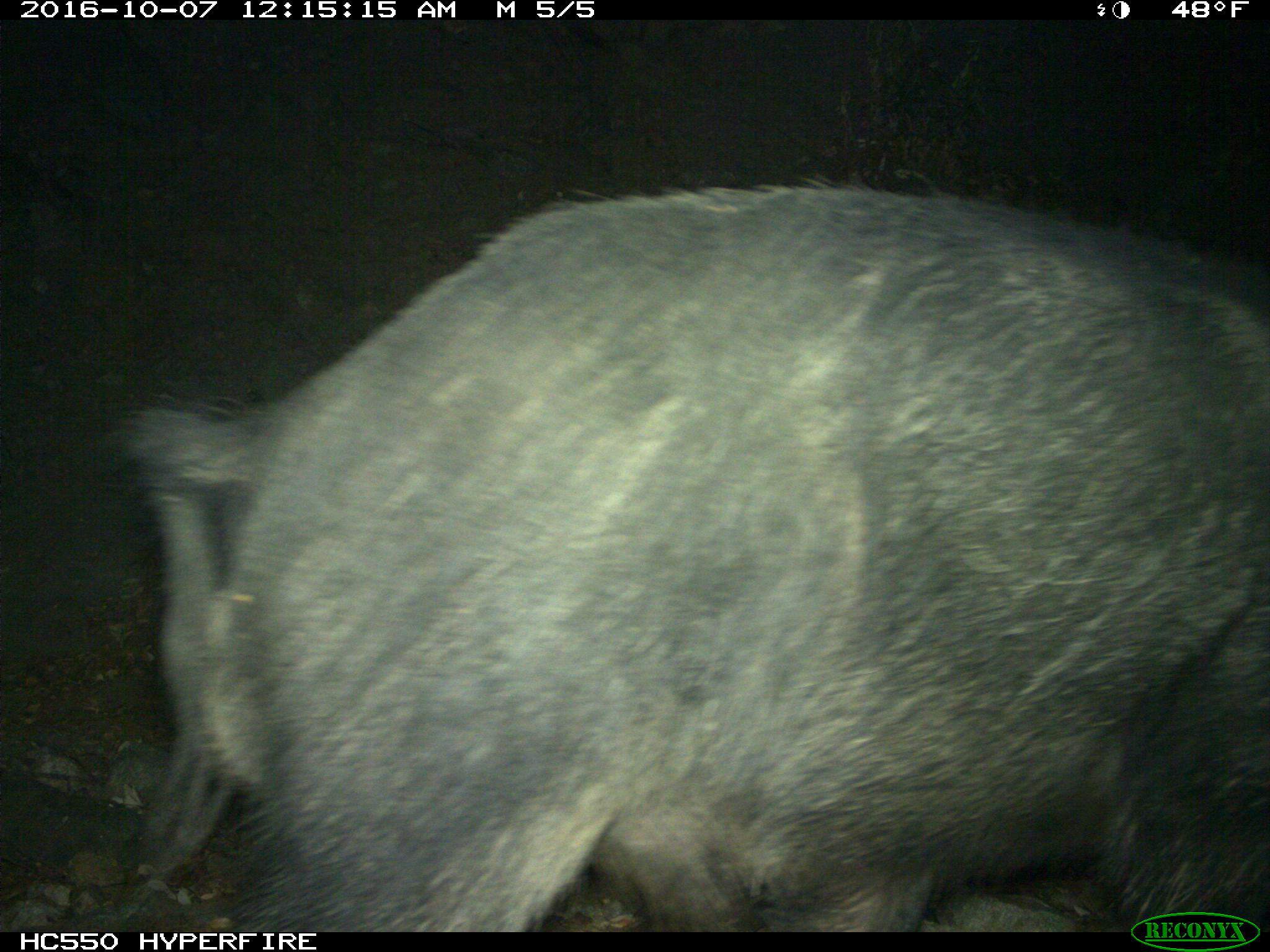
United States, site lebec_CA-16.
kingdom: Animalia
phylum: Chordata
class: Mammalia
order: Artiodactyla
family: Suidae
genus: Sus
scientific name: Sus scrofa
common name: wild boar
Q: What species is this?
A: Sus scrofa (wild boar).